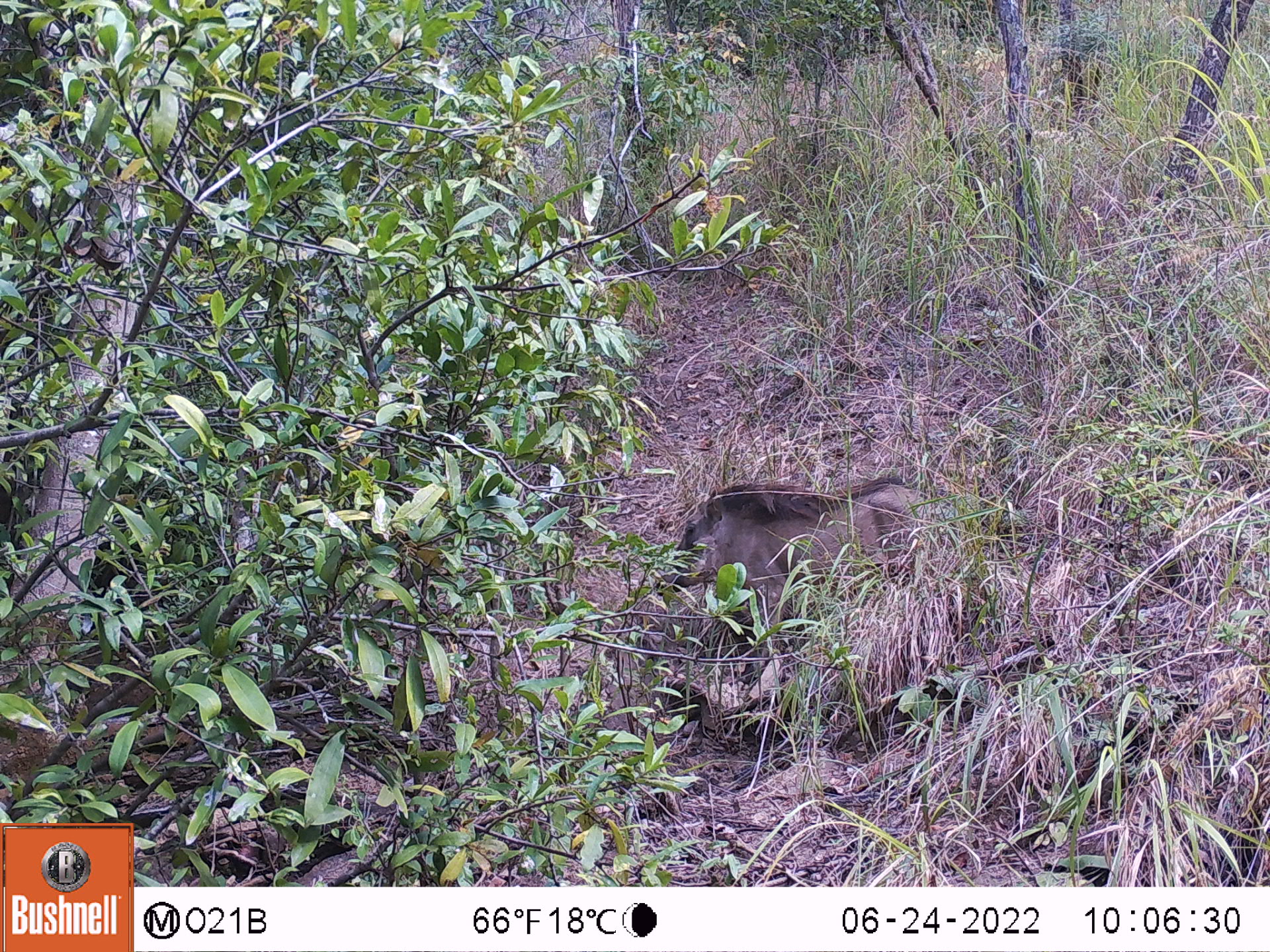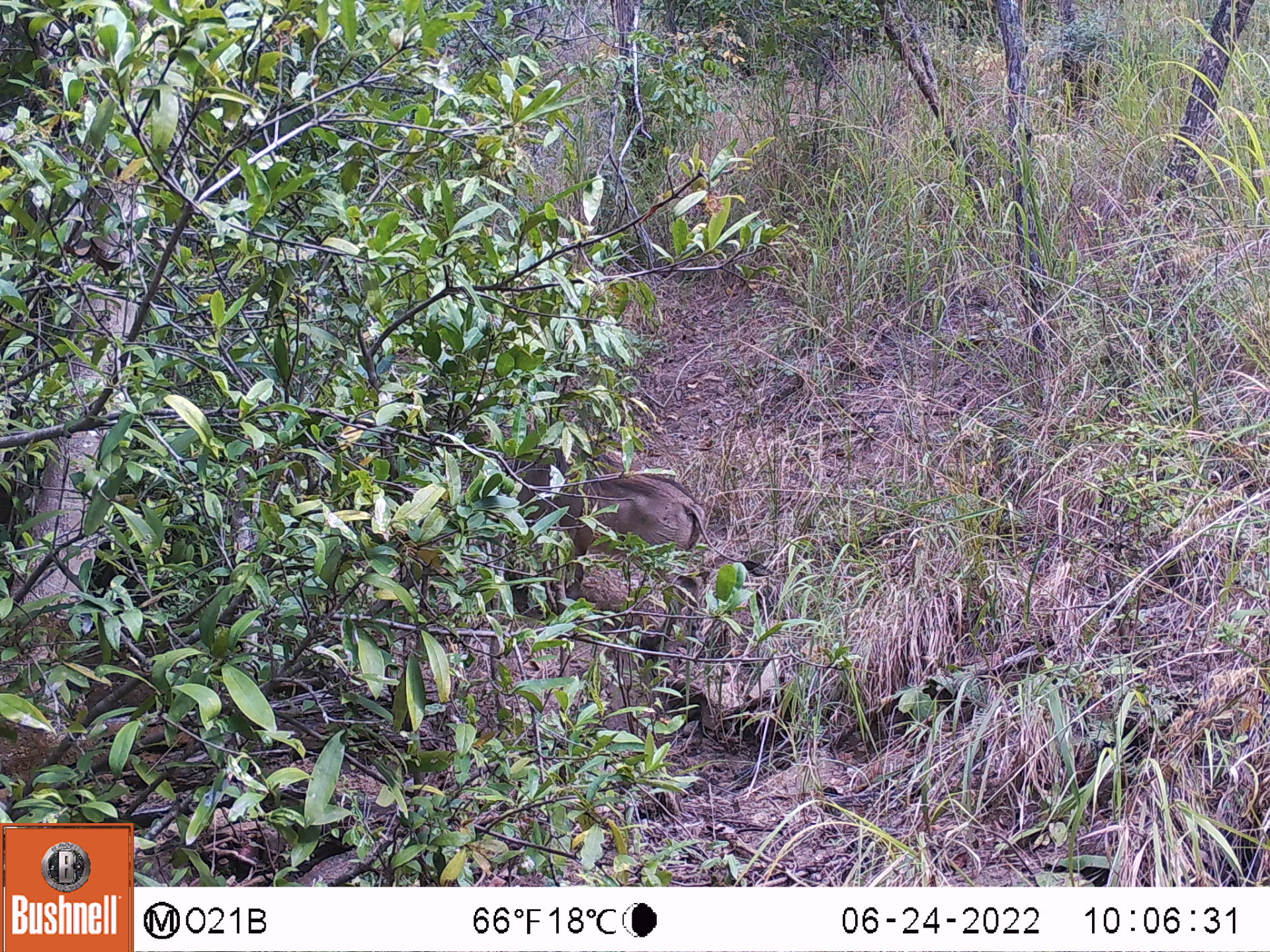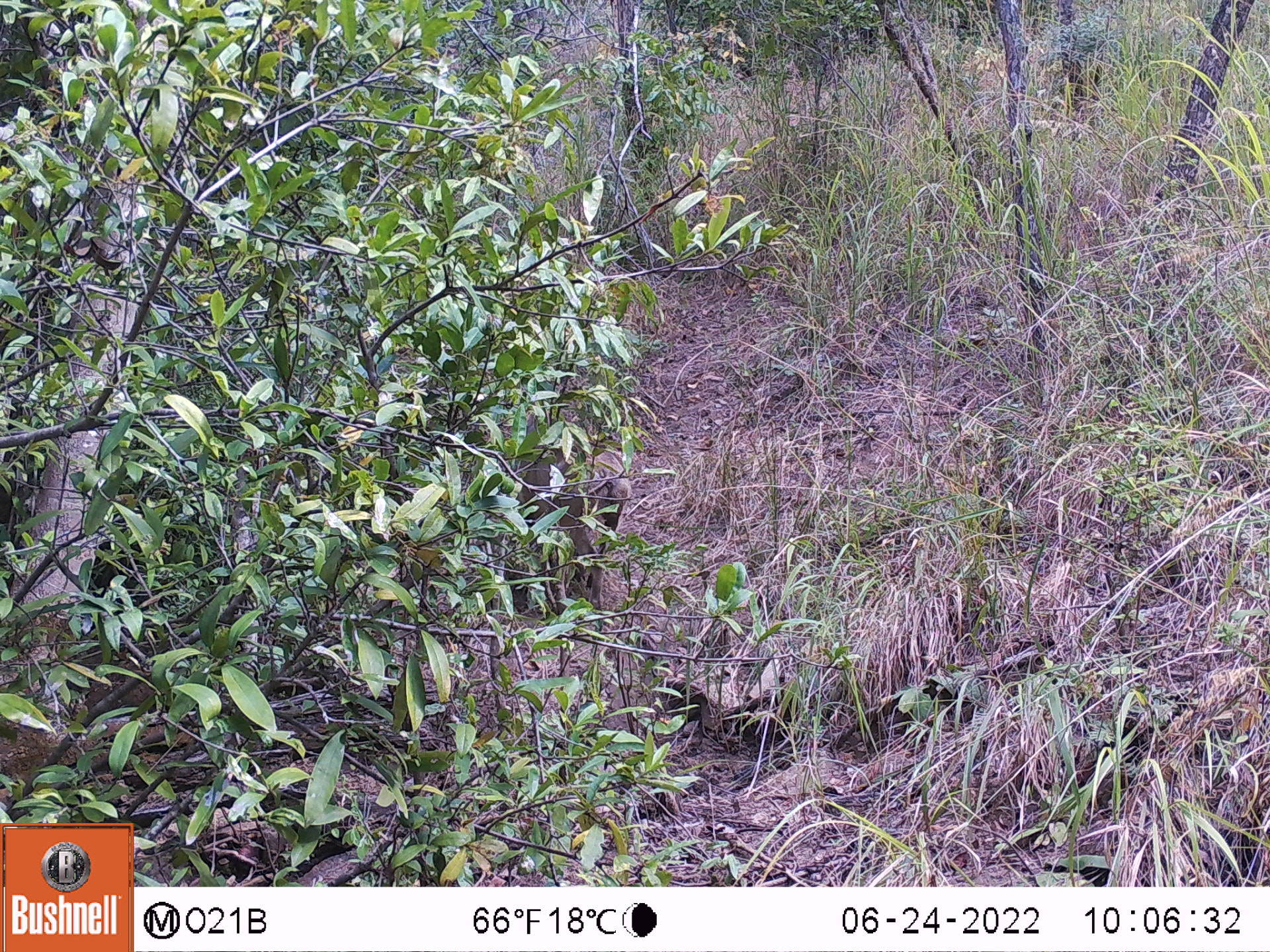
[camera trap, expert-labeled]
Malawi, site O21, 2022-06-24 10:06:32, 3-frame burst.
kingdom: Animalia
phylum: Chordata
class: Mammalia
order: Artiodactyla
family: Suidae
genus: Phacochoerus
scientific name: Phacochoerus africanus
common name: common warthog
Common warthog (Phacochoerus africanus), count 1.